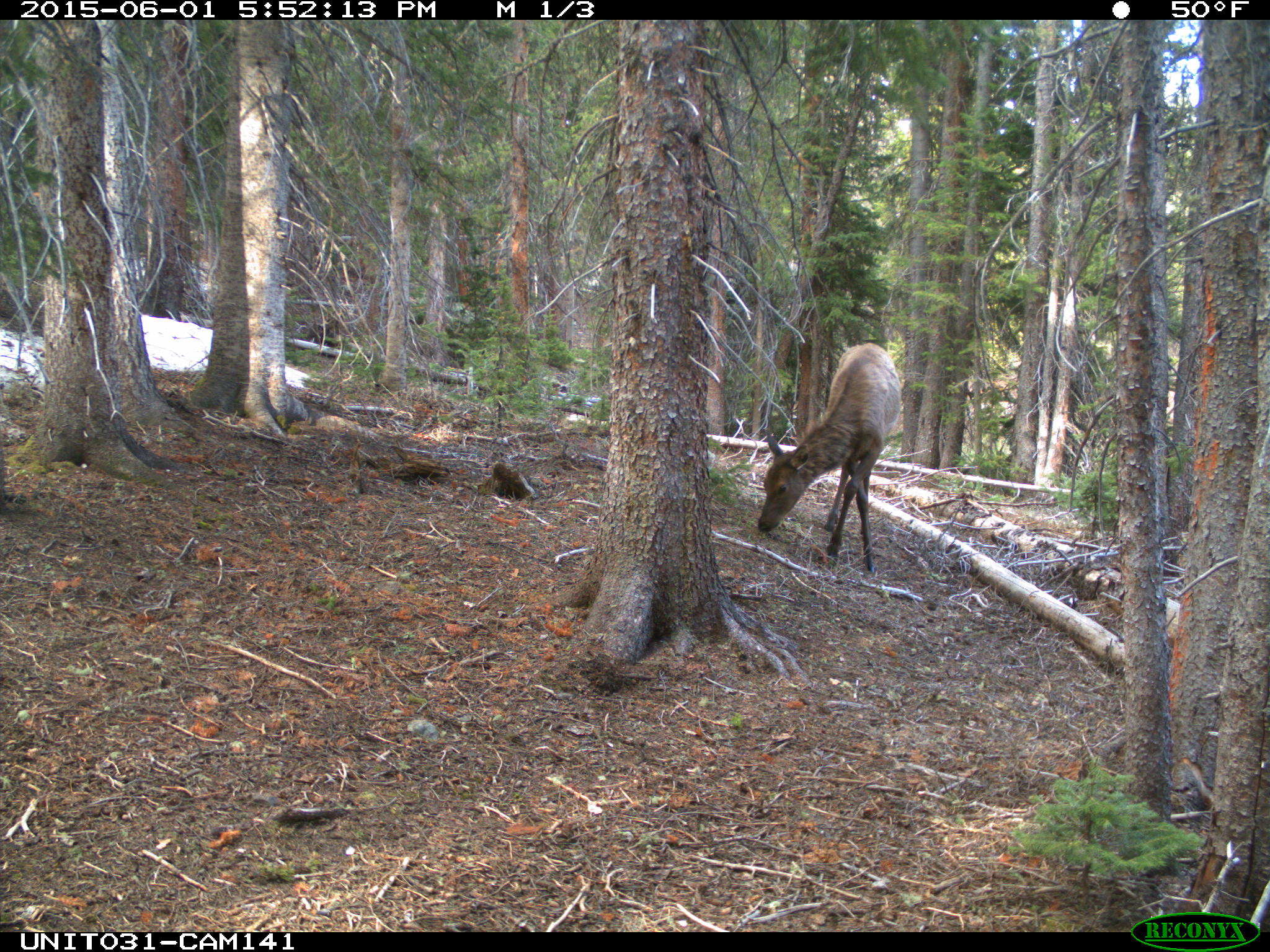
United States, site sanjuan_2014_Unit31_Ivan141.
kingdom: Animalia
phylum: Chordata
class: Mammalia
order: Artiodactyla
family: Cervidae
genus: Cervus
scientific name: Cervus elaphus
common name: red deer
Cervus elaphus (red deer).